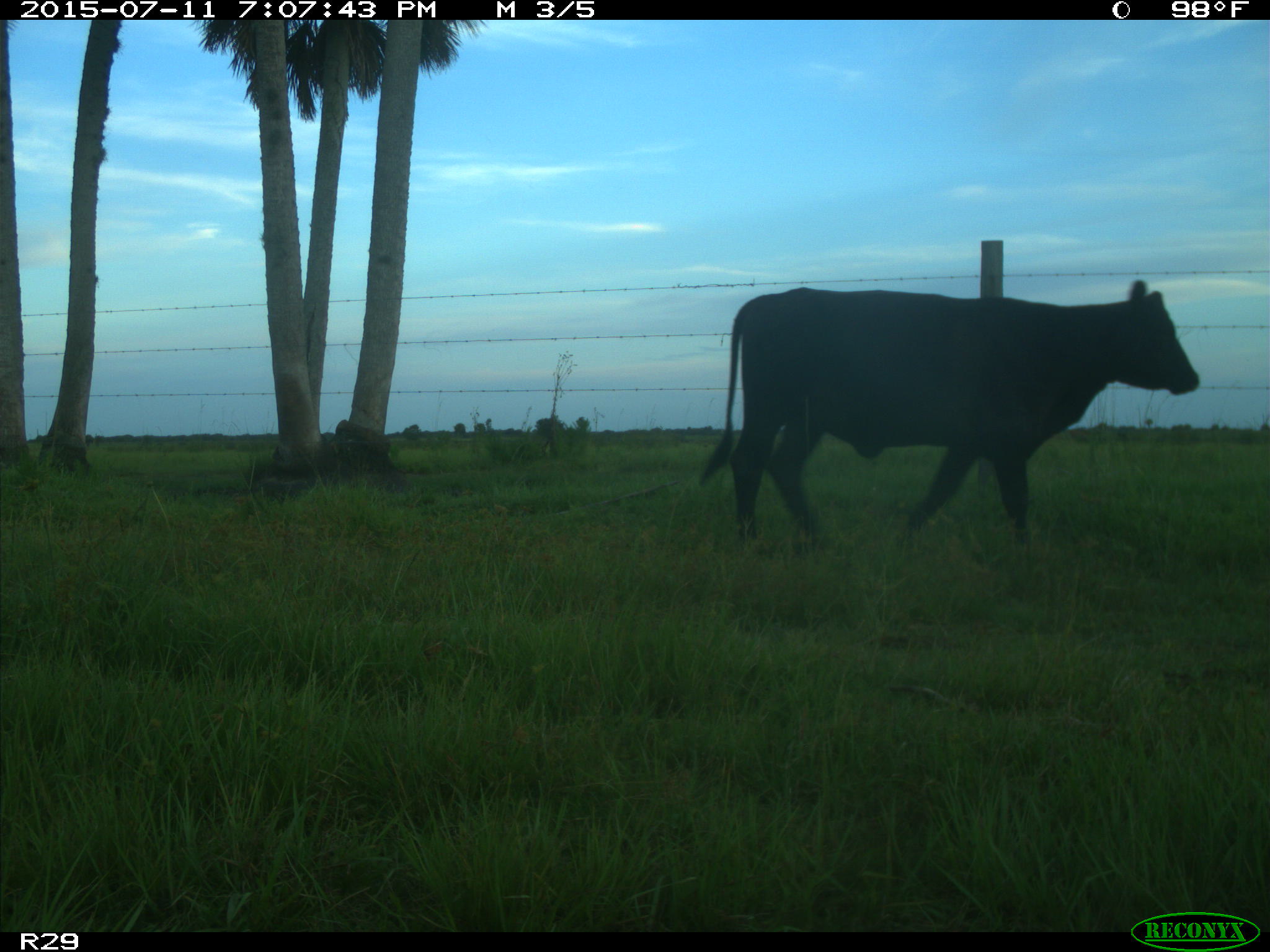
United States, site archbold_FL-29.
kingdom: Animalia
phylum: Chordata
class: Mammalia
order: Artiodactyla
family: Bovidae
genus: Bos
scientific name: Bos taurus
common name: domestic cow